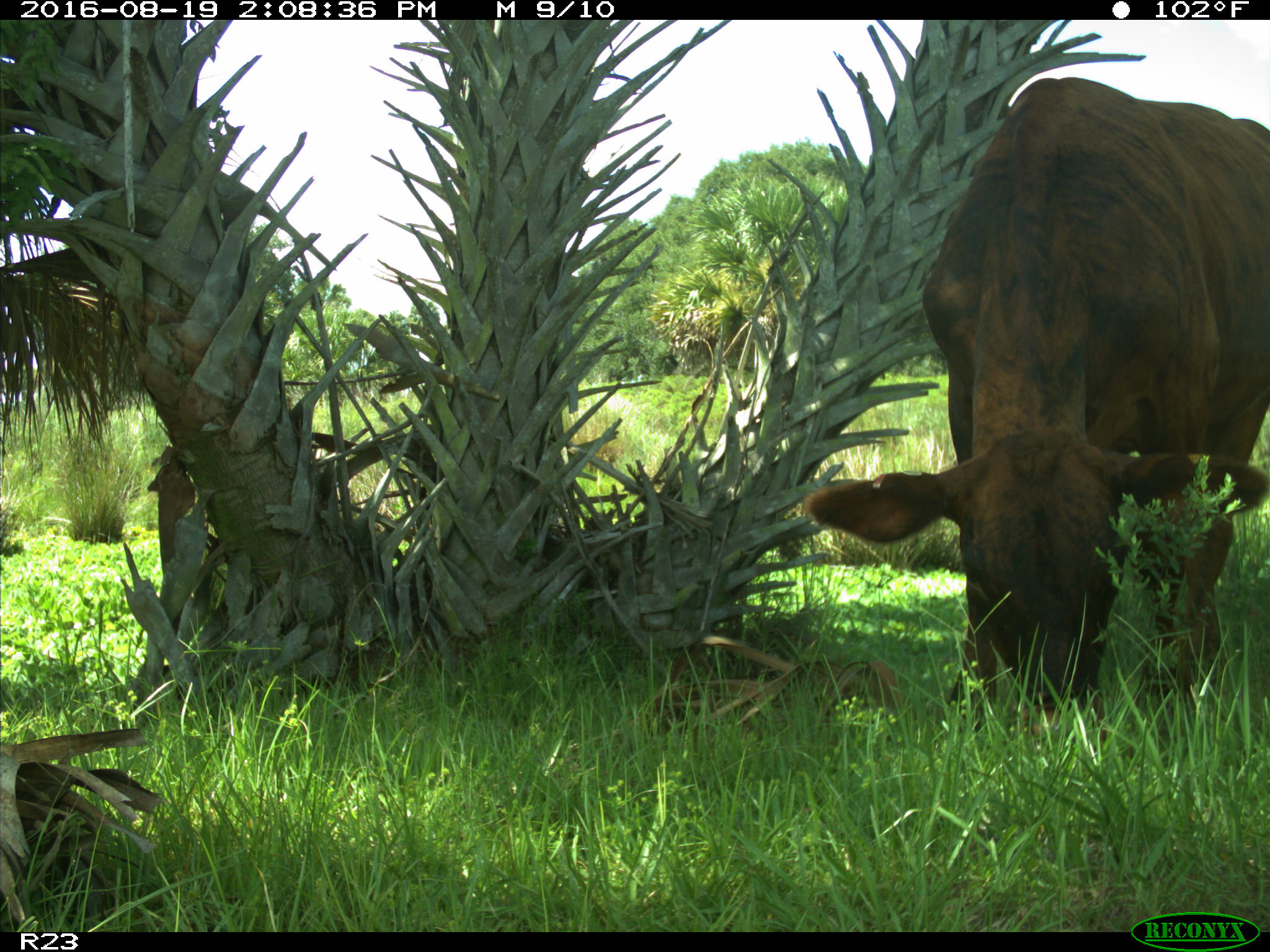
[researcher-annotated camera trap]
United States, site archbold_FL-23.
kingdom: Animalia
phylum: Chordata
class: Mammalia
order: Artiodactyla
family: Bovidae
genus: Bos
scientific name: Bos taurus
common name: domestic cow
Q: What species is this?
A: Bos taurus (domestic cow).